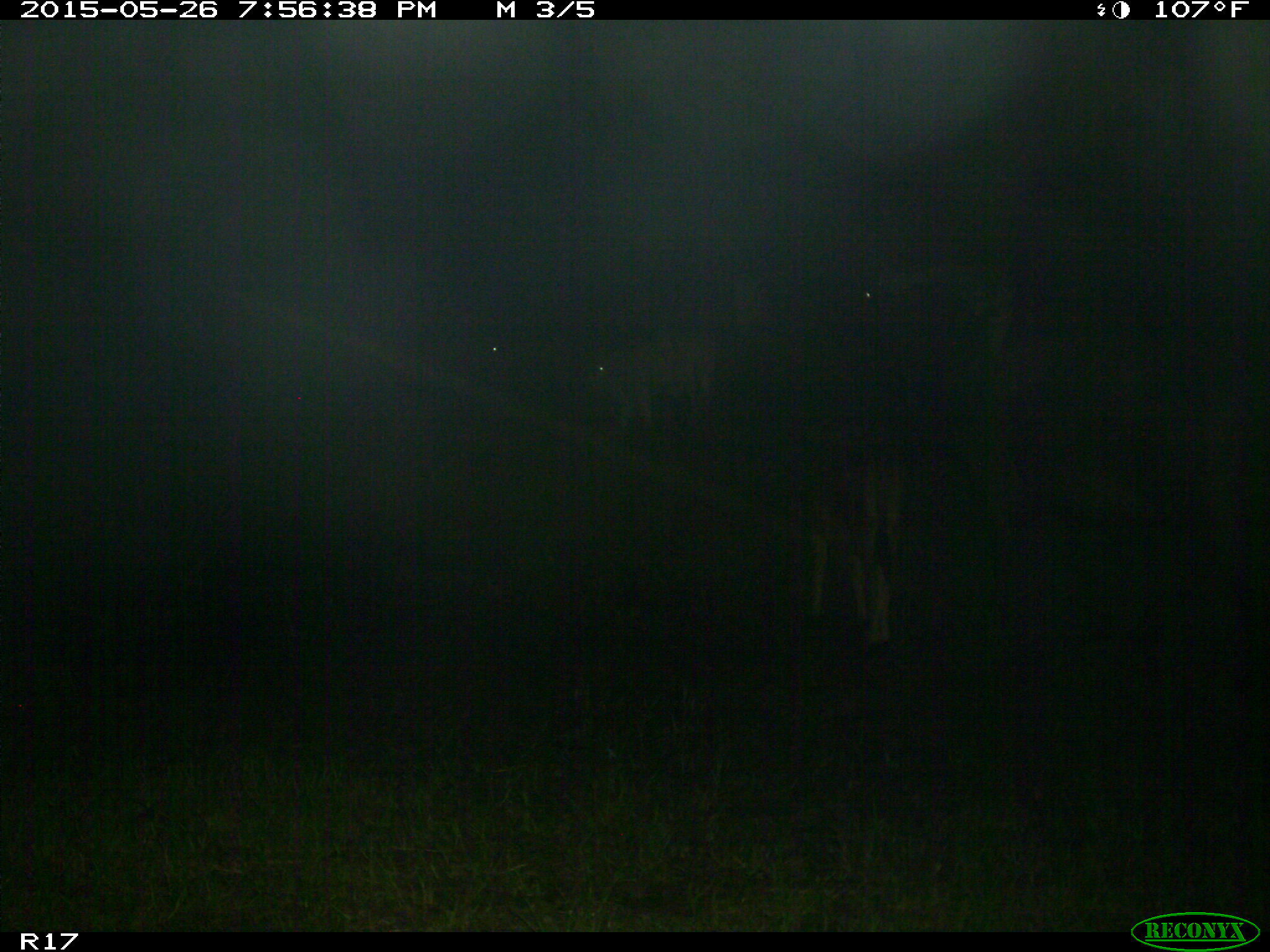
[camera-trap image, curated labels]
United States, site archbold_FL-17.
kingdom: Animalia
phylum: Chordata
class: Mammalia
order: Artiodactyla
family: Bovidae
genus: Bos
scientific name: Bos taurus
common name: domestic cow